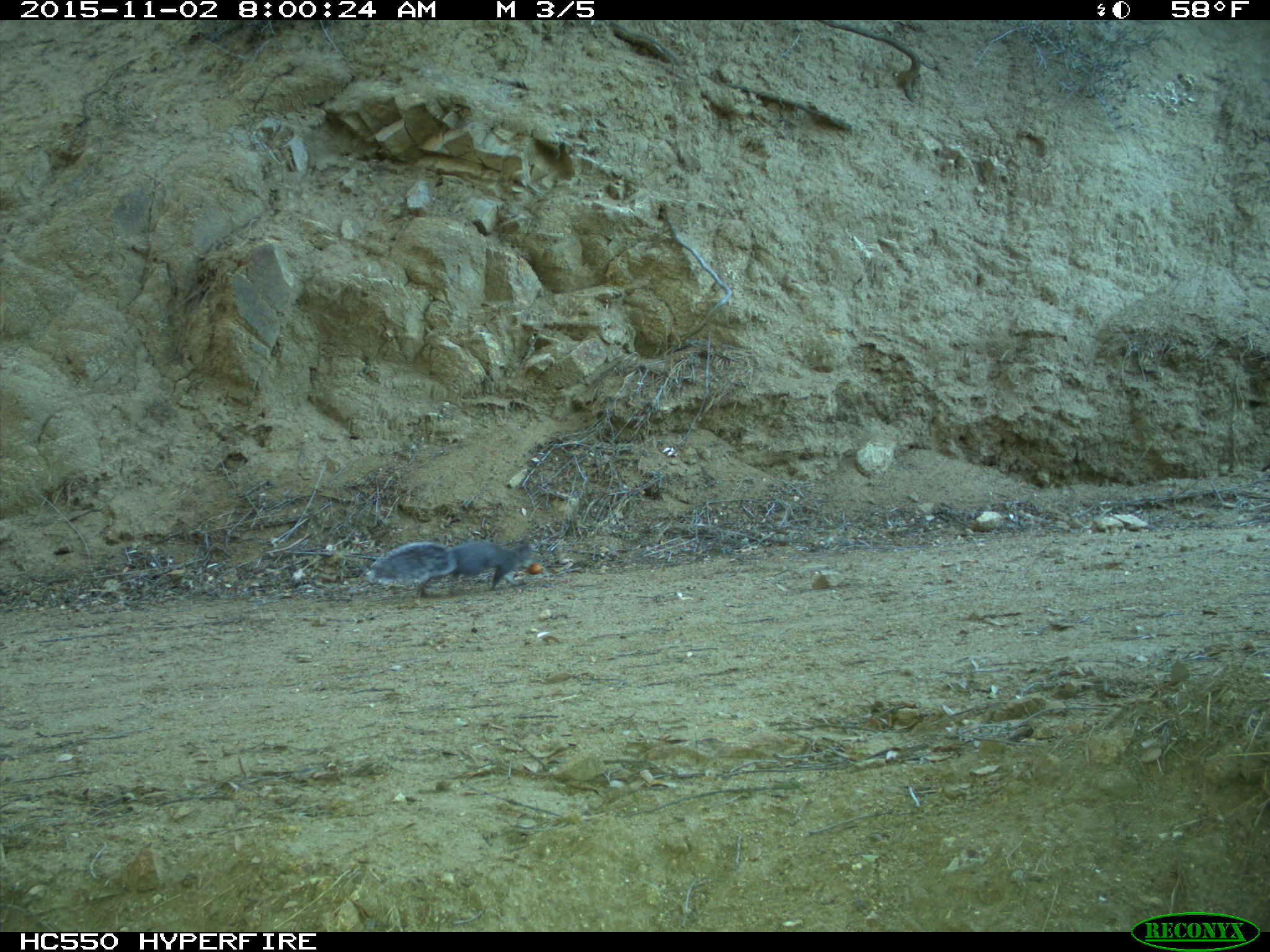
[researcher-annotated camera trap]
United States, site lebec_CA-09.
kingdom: Animalia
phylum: Chordata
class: Mammalia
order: Rodentia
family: Sciuridae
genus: Sciurus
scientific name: Sciurus carolinensis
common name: eastern gray squirrel